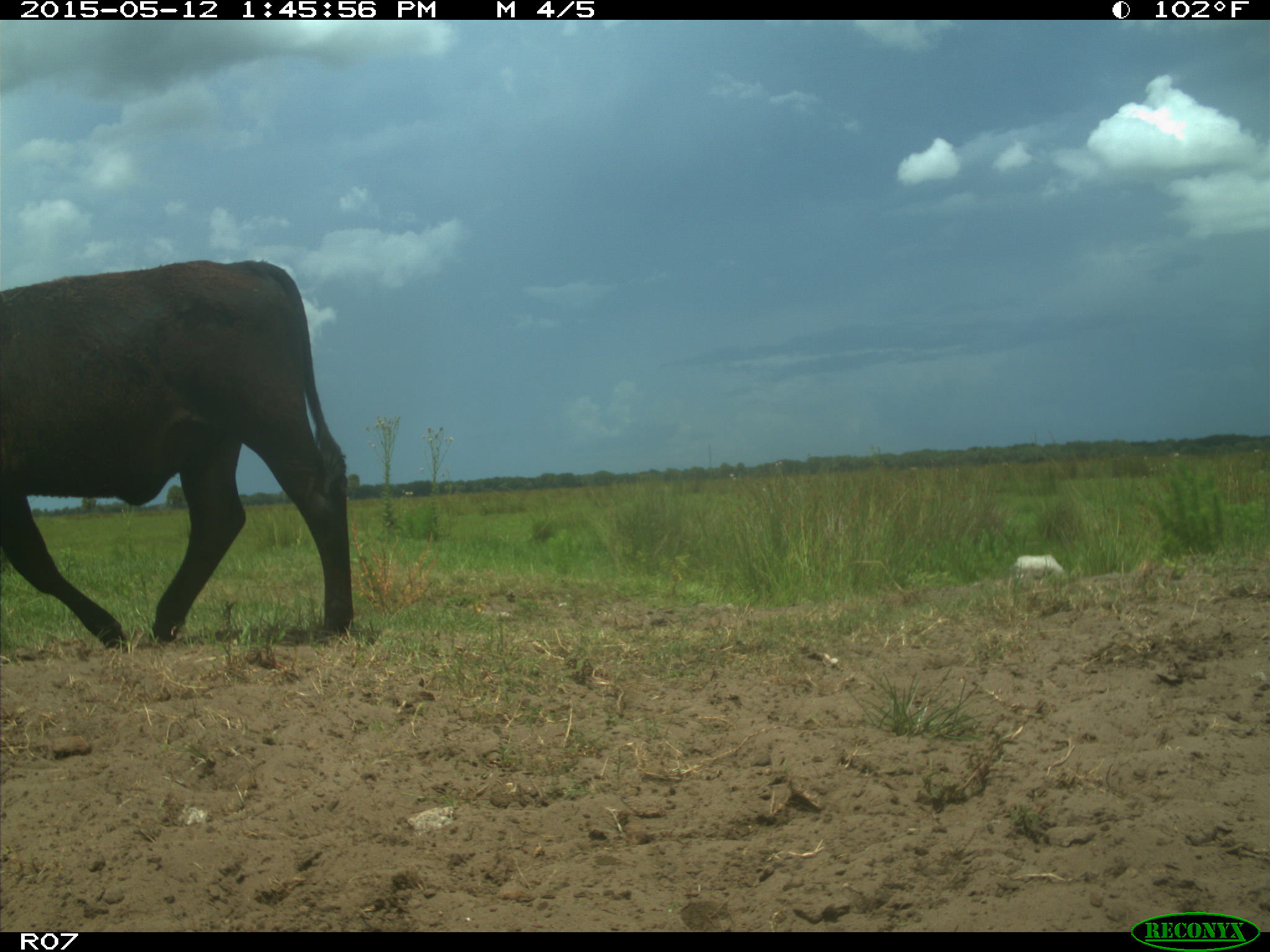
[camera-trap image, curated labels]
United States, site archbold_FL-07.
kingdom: Animalia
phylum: Chordata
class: Mammalia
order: Artiodactyla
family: Bovidae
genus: Bos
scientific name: Bos taurus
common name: domestic cow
Bos taurus (domestic cow).